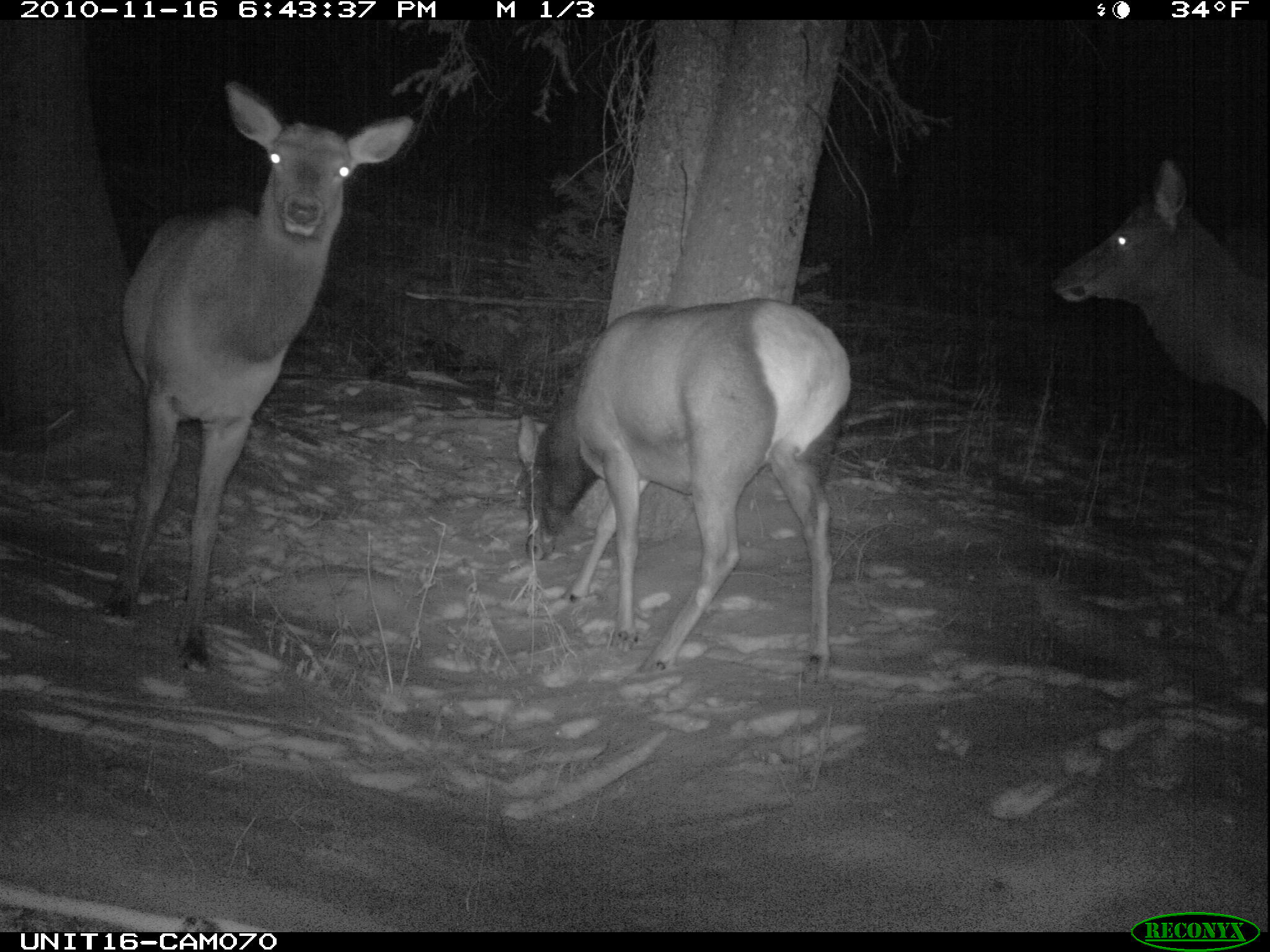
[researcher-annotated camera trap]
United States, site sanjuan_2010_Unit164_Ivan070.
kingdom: Animalia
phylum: Chordata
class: Mammalia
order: Artiodactyla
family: Cervidae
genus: Cervus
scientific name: Cervus elaphus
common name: red deer